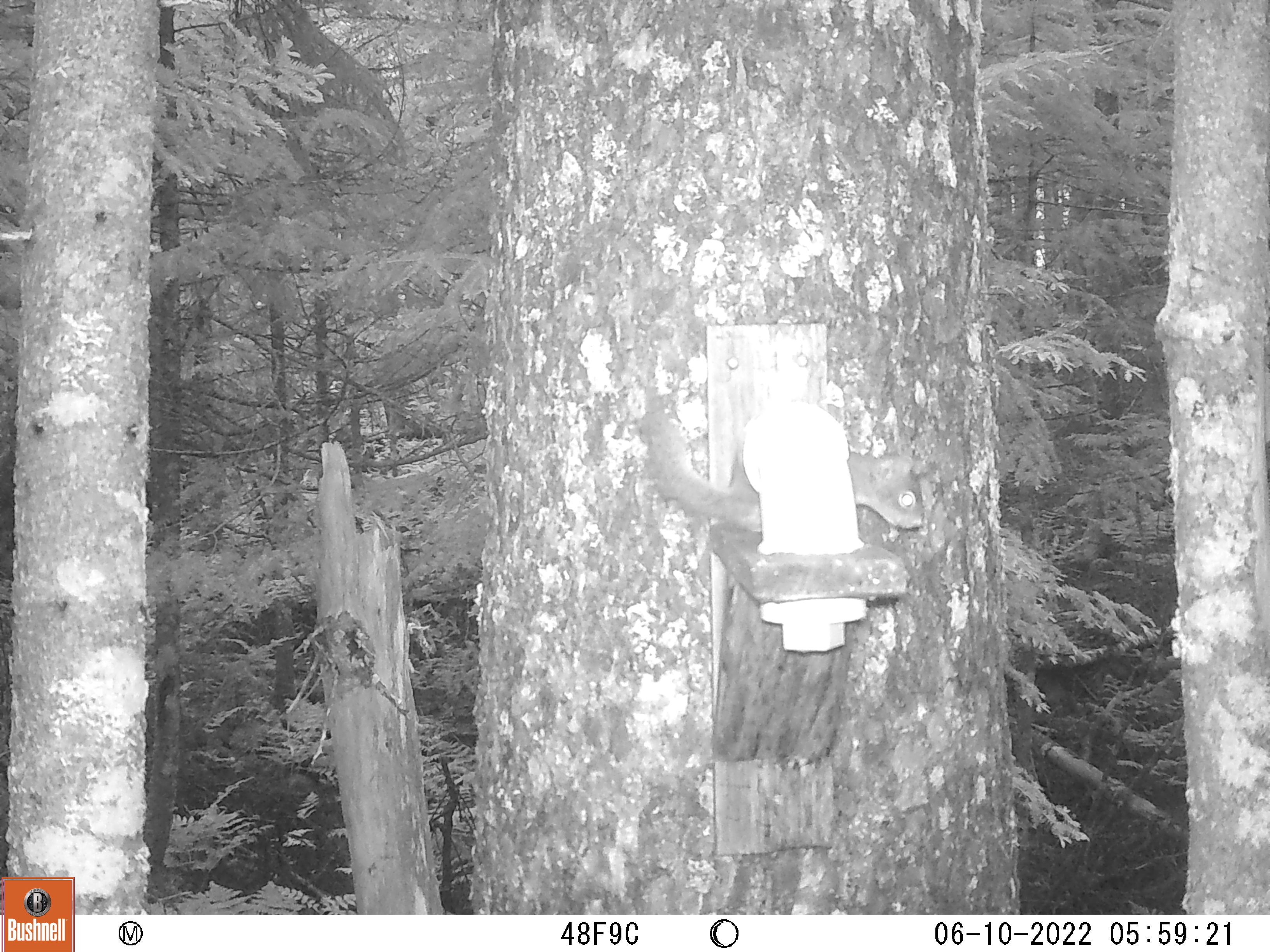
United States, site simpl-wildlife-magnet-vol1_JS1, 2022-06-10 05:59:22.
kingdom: Animalia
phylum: Chordata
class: Mammalia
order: Rodentia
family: Sciuridae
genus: Tamiasciurus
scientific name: Tamiasciurus hudsonicus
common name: red squirrel